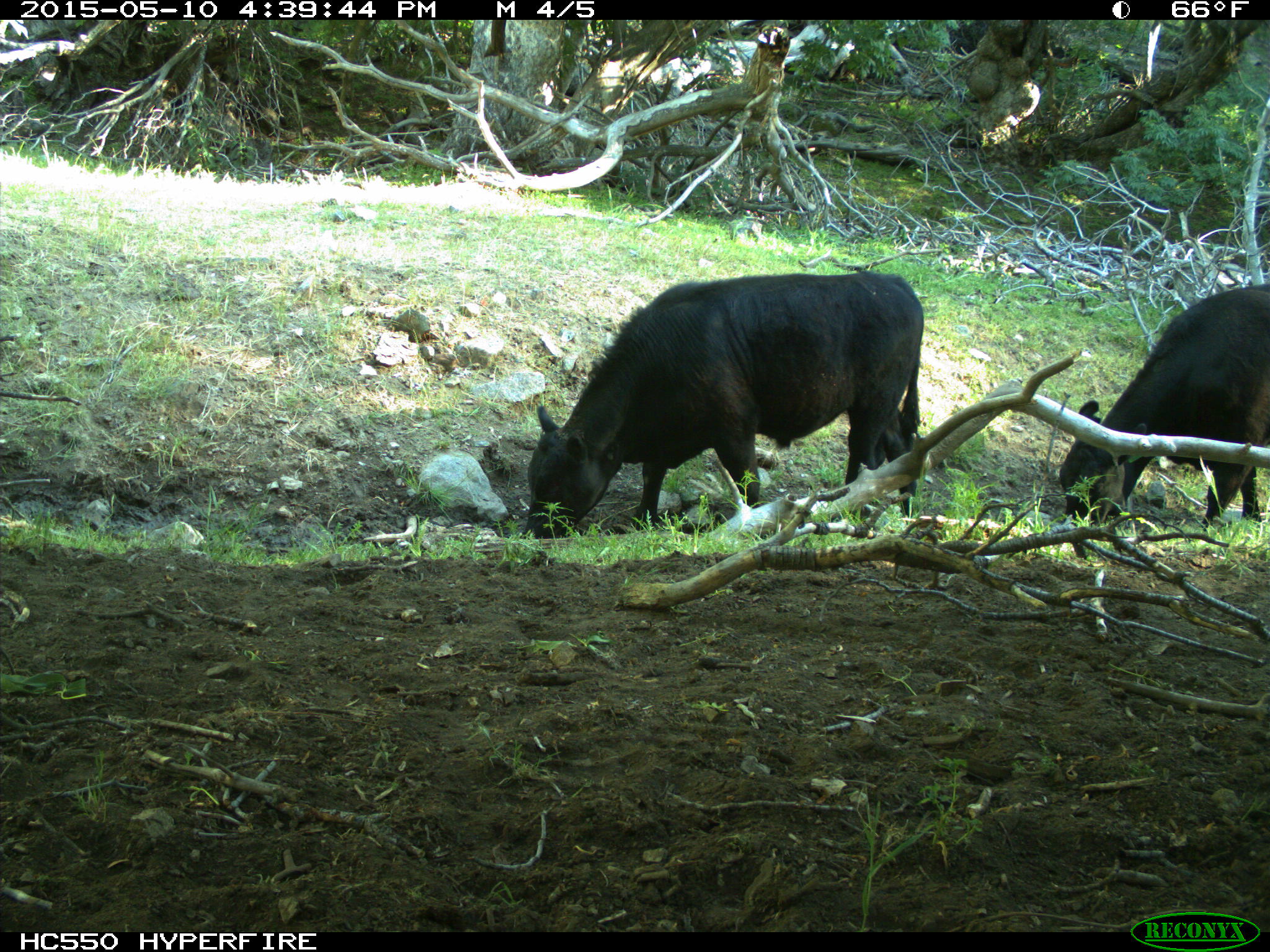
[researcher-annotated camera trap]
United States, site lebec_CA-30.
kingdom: Animalia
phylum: Chordata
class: Mammalia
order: Artiodactyla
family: Bovidae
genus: Bos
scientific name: Bos taurus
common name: domestic cow